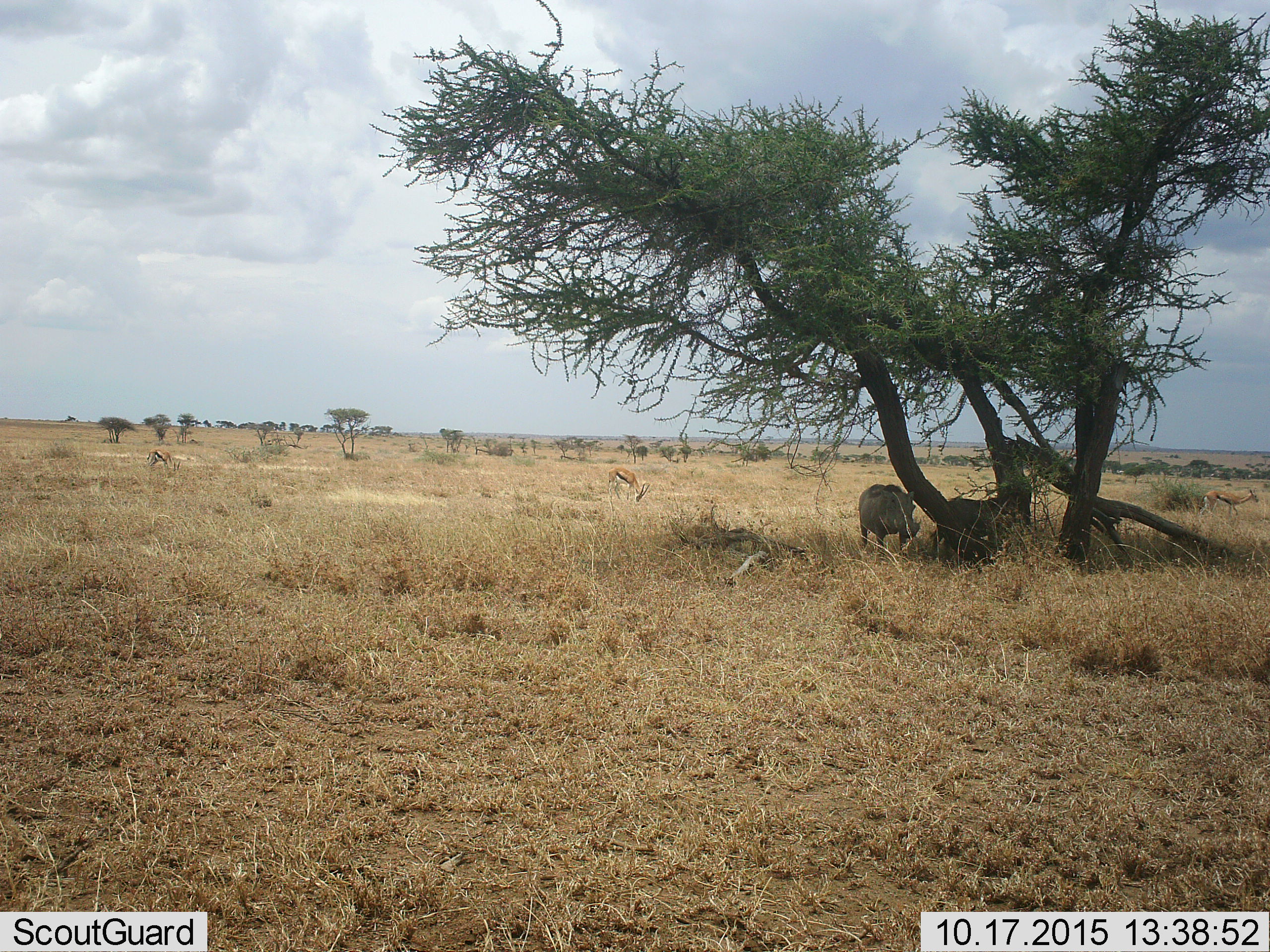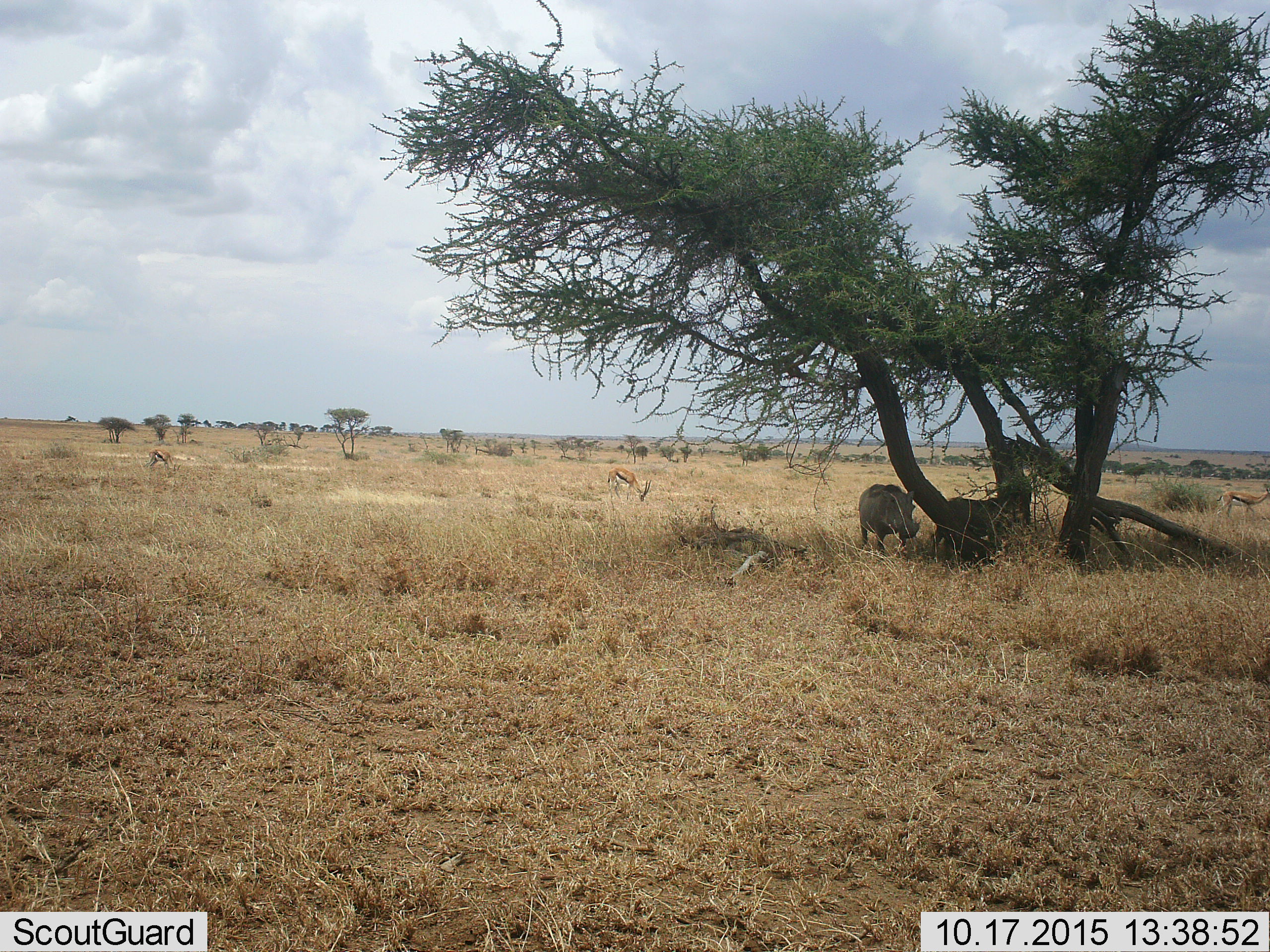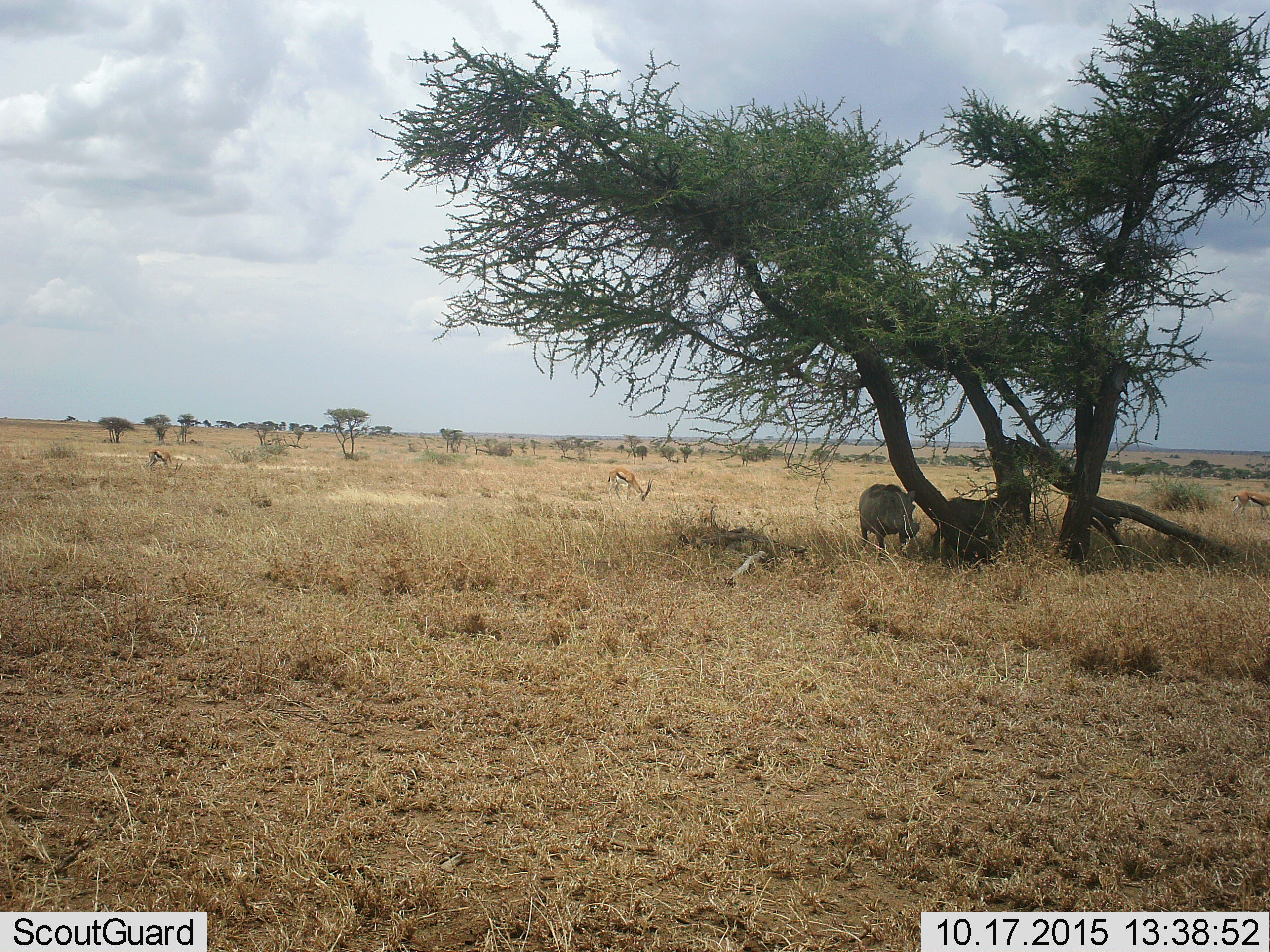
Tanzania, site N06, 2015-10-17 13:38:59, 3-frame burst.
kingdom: Animalia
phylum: Chordata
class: Mammalia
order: Artiodactyla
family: Bovidae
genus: Eudorcas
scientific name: Eudorcas thomsonii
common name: thomson's gazelle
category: gazellethomsons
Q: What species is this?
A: Gazellethomsons (thomson's gazelle) (Eudorcas thomsonii).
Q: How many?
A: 3.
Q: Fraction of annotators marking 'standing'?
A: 17%.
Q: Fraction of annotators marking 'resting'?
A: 0%.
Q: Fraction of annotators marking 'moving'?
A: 33%.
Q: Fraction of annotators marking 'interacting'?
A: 0%.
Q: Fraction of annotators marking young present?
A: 0%.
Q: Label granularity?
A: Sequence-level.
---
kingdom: Animalia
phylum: Chordata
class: Mammalia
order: Artiodactyla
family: Suidae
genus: Phacochoerus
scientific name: Phacochoerus africanus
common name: warthog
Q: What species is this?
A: Warthog (Phacochoerus africanus).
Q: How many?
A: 2.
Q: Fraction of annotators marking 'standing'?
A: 75%.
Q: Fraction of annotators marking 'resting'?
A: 0%.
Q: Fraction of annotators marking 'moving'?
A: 12%.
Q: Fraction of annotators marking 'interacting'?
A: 0%.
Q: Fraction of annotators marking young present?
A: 0%.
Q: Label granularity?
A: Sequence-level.